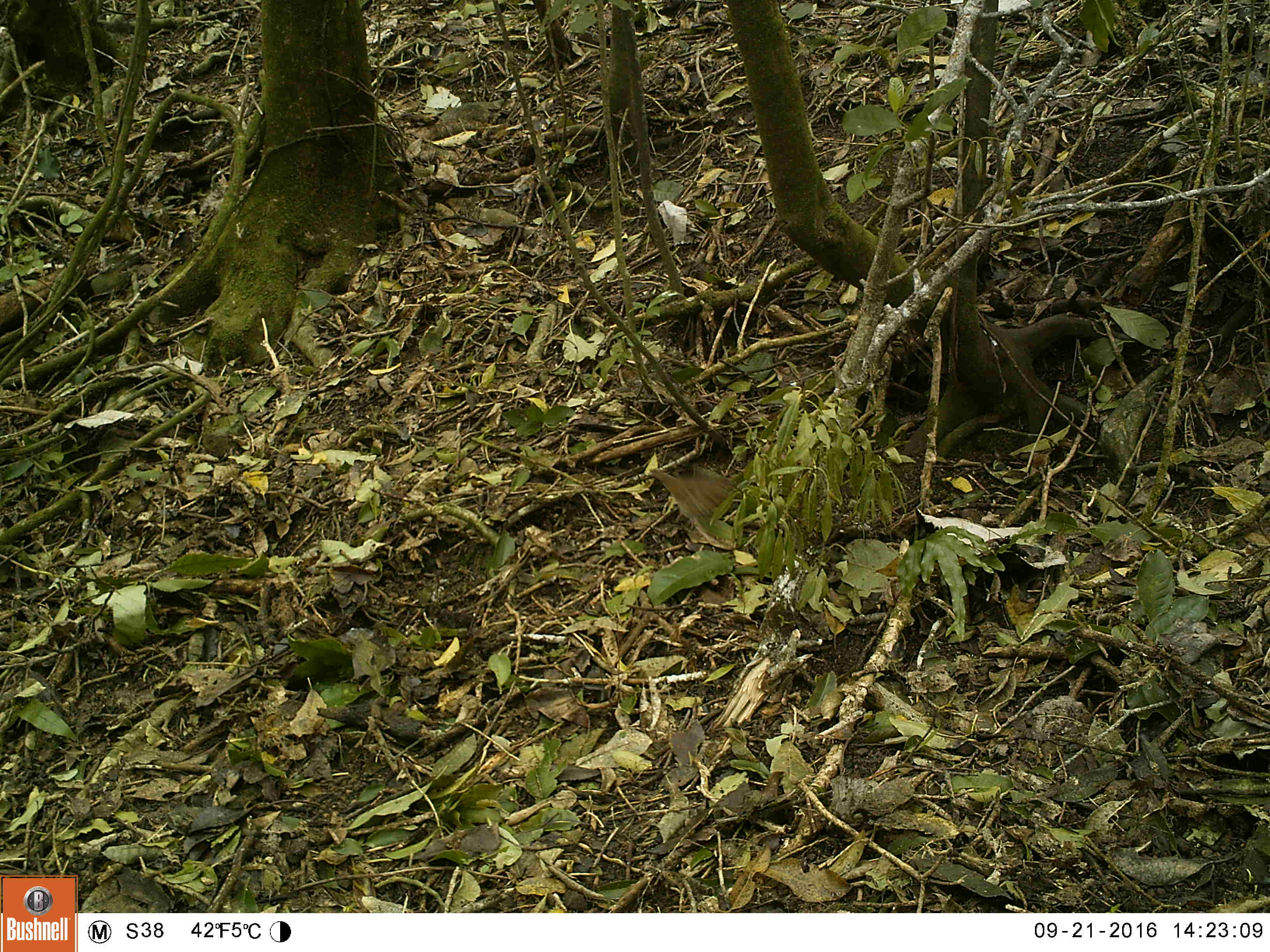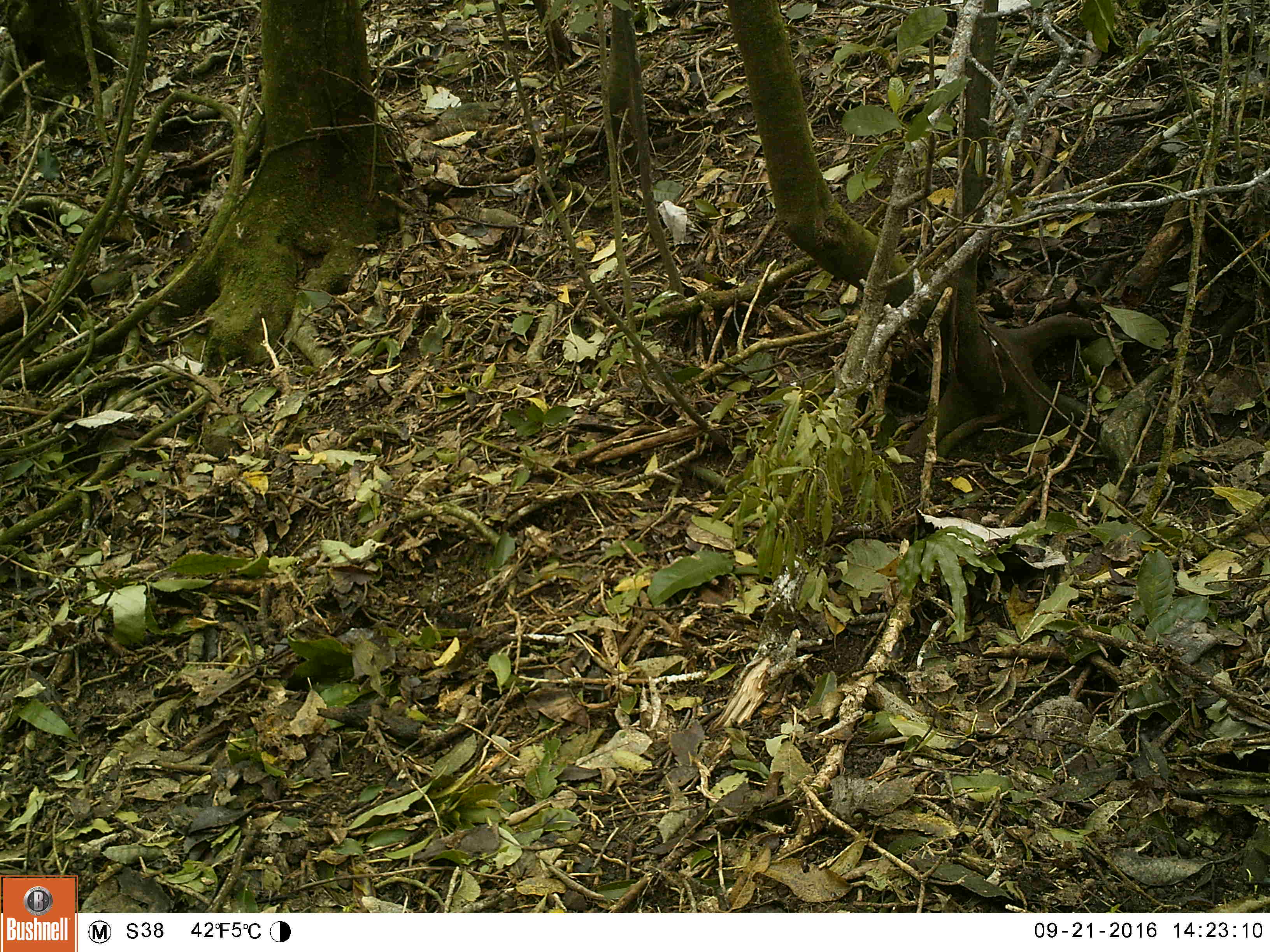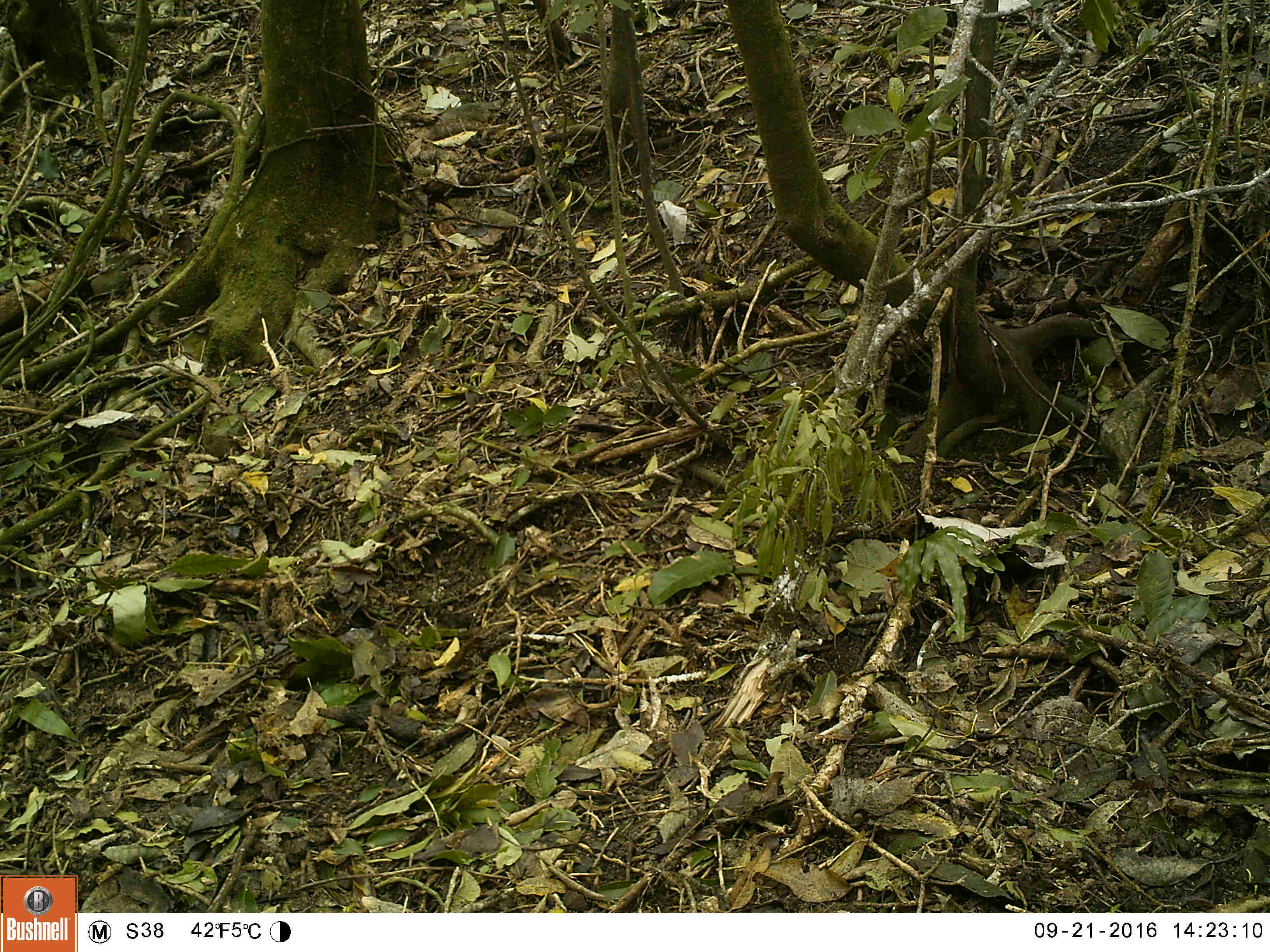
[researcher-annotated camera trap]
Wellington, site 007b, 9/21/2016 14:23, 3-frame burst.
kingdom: Animalia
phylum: Chordata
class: Aves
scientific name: Aves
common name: bird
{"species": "bird (Aves)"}